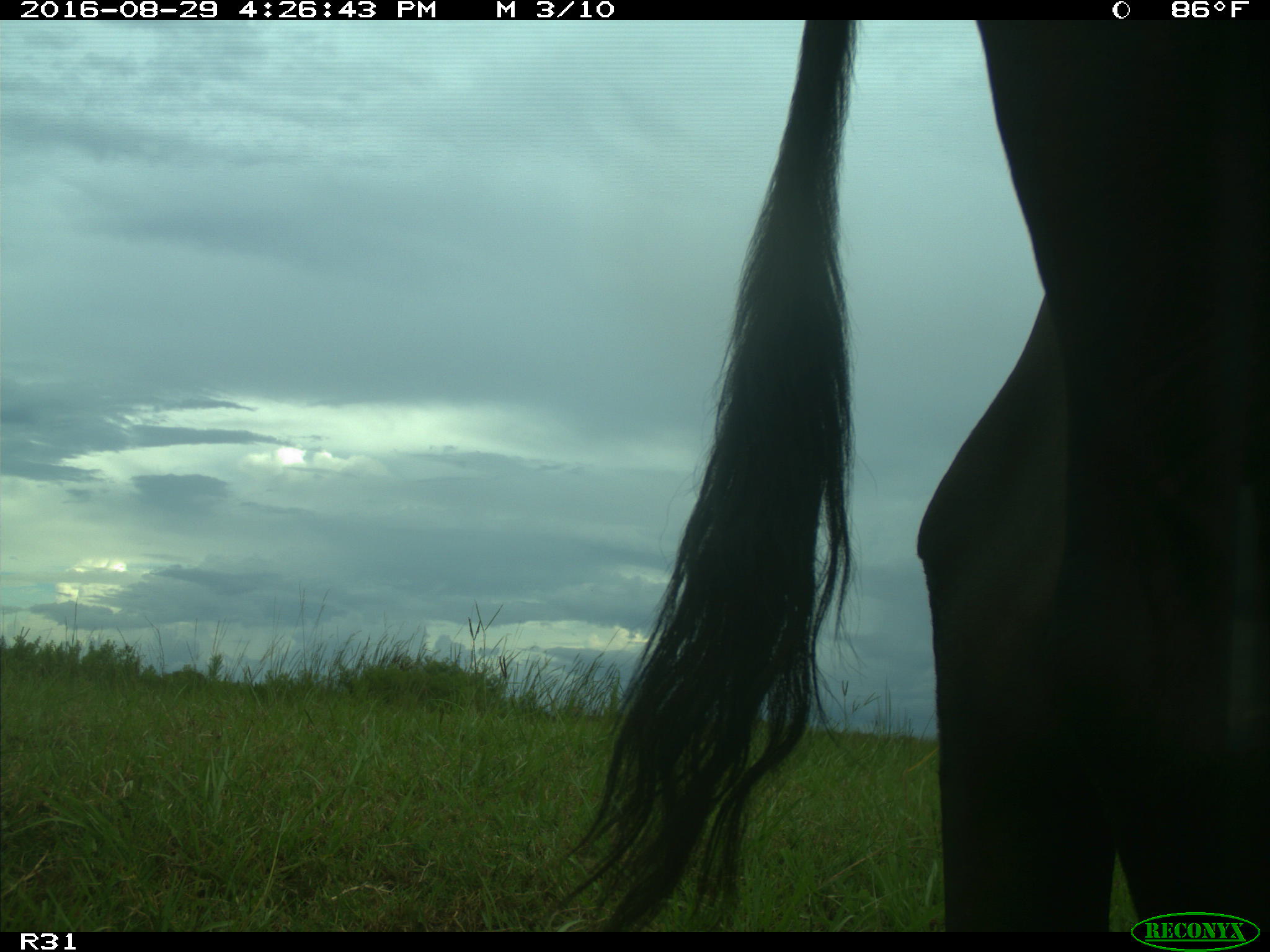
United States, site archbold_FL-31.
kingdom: Animalia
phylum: Chordata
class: Mammalia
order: Artiodactyla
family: Bovidae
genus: Bos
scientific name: Bos taurus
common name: domestic cow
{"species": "Bos taurus (domestic cow)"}